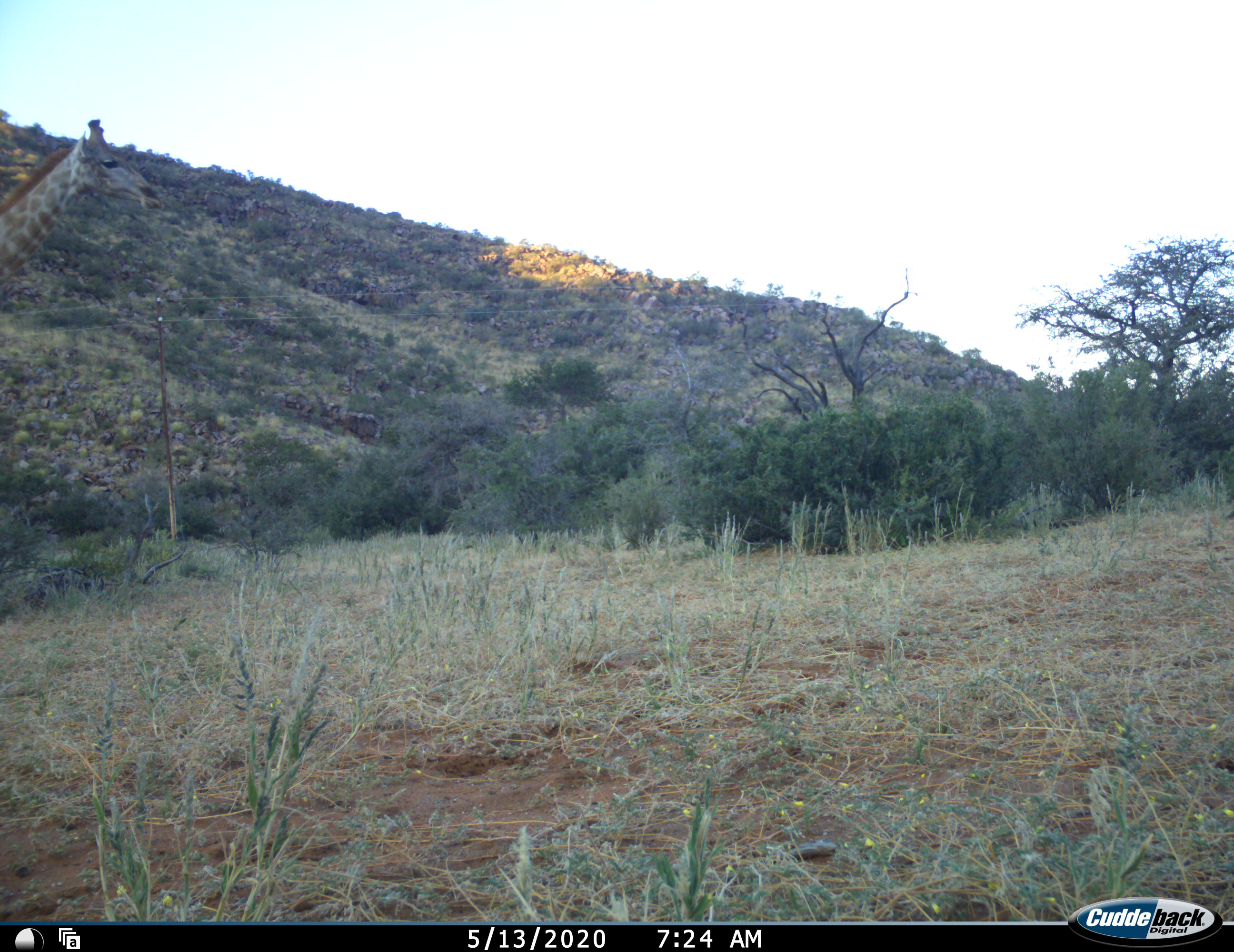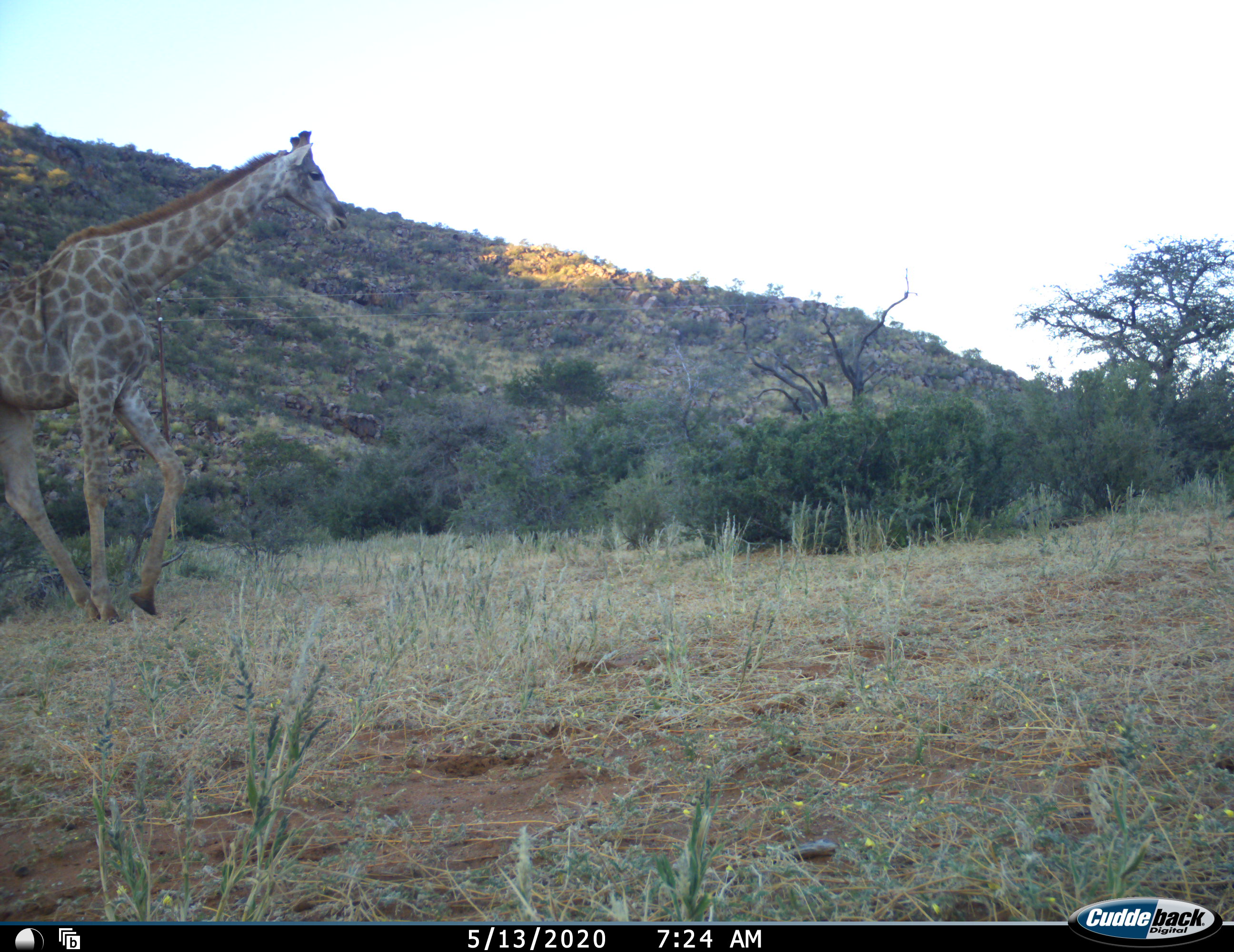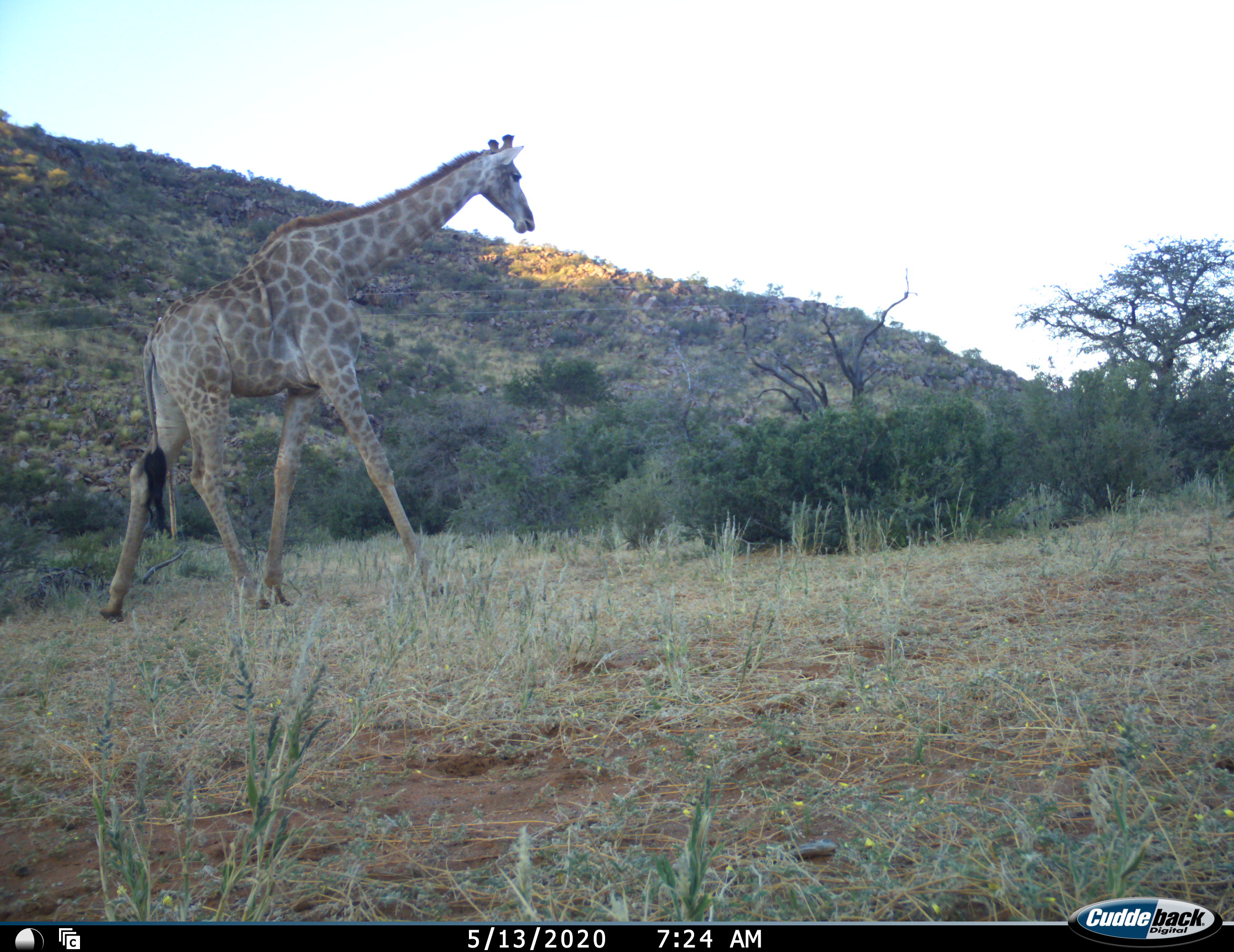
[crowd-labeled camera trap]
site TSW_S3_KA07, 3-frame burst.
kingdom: Animalia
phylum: Chordata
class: Mammalia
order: Artiodactyla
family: Giraffidae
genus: Giraffa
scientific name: Giraffa camelopardalis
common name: giraffe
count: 1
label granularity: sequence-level